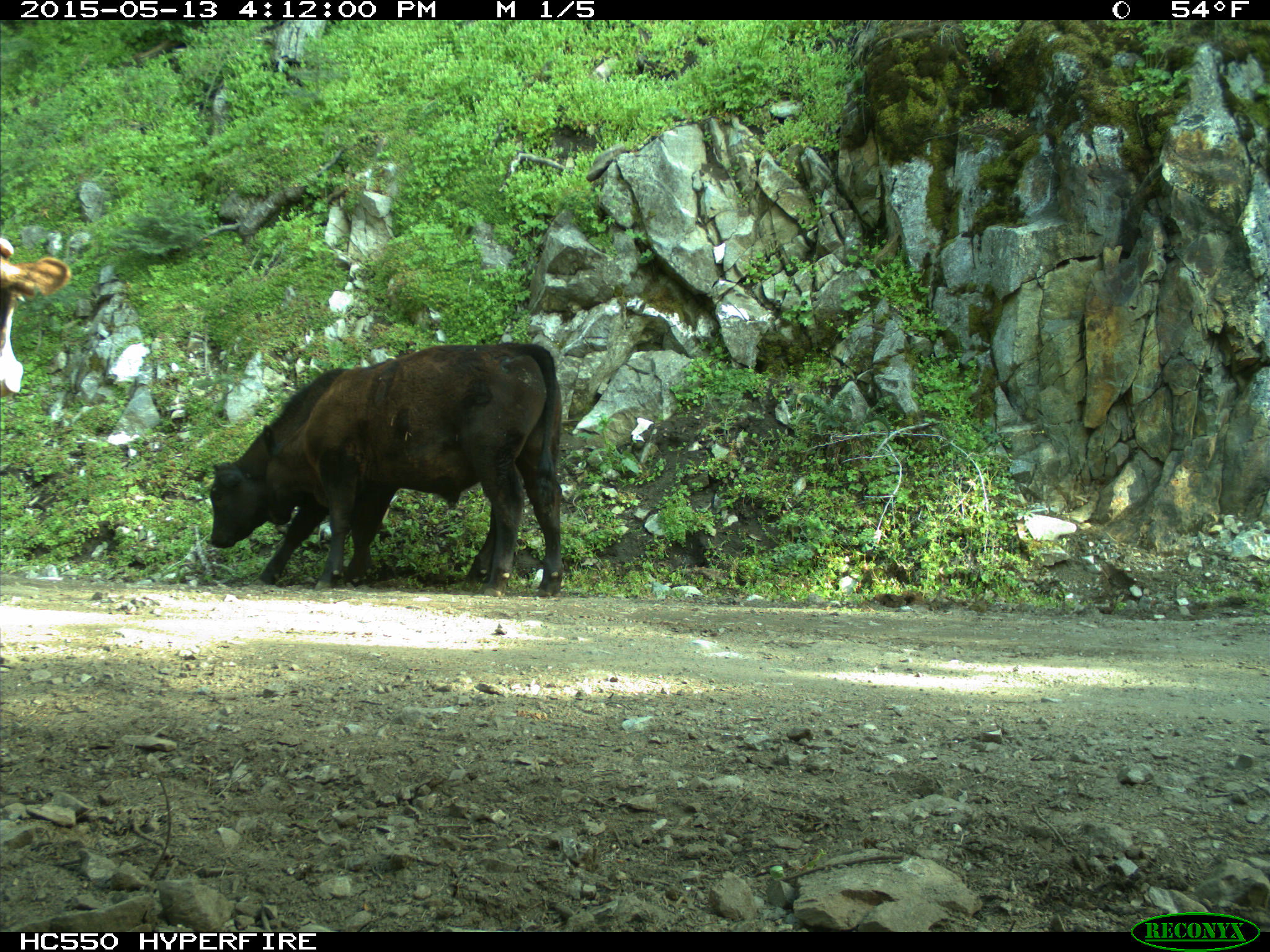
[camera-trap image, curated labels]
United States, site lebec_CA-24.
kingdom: Animalia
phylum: Chordata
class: Mammalia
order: Artiodactyla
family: Bovidae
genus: Bos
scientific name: Bos taurus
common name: domestic cow